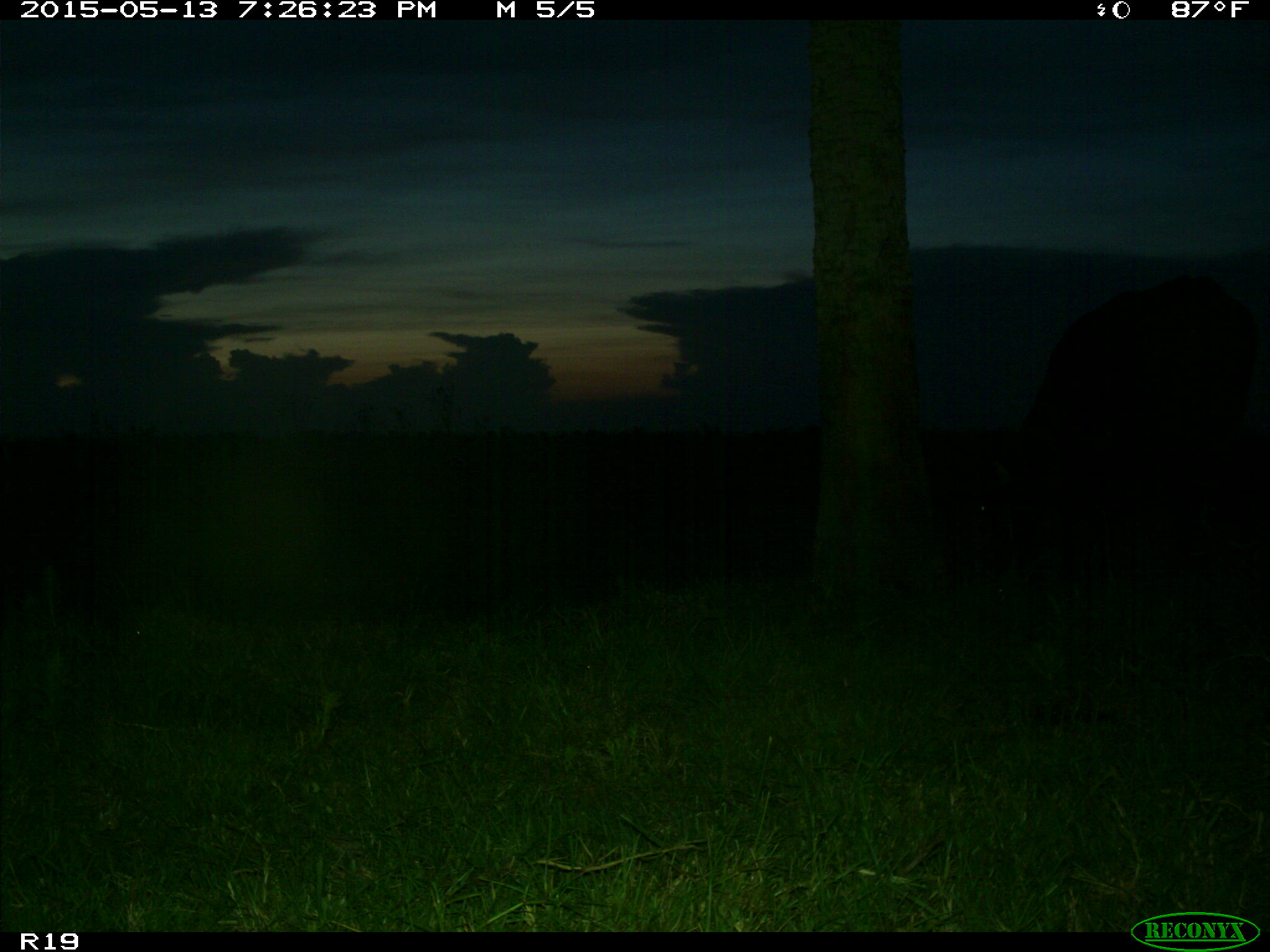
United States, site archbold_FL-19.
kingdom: Animalia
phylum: Chordata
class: Mammalia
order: Artiodactyla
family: Bovidae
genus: Bos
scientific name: Bos taurus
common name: domestic cow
Bos taurus (domestic cow).